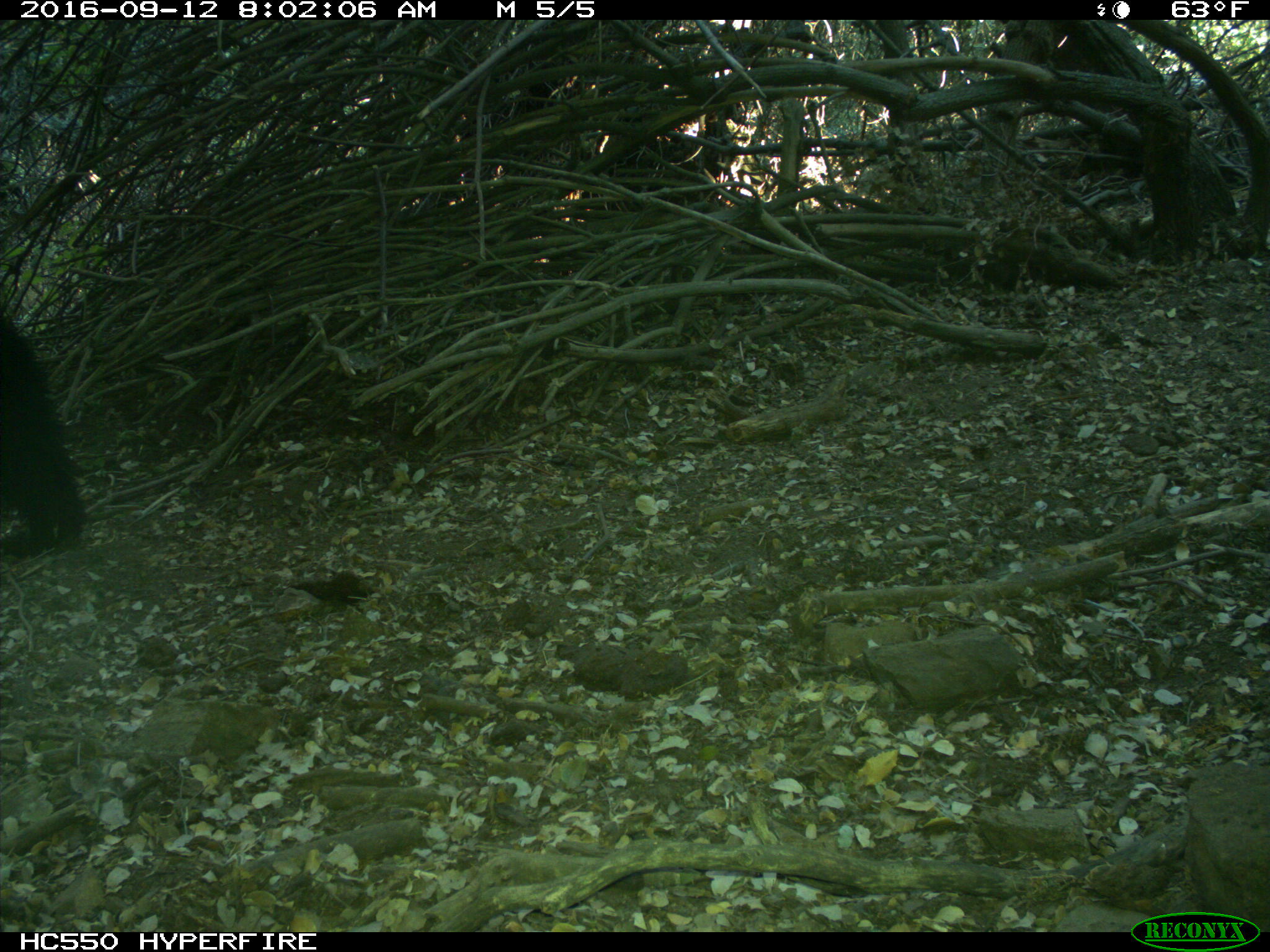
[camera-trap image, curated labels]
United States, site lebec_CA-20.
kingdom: Animalia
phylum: Chordata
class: Mammalia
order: Carnivora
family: Ursidae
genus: Ursus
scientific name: Ursus americanus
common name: american black bear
Ursus americanus (american black bear).